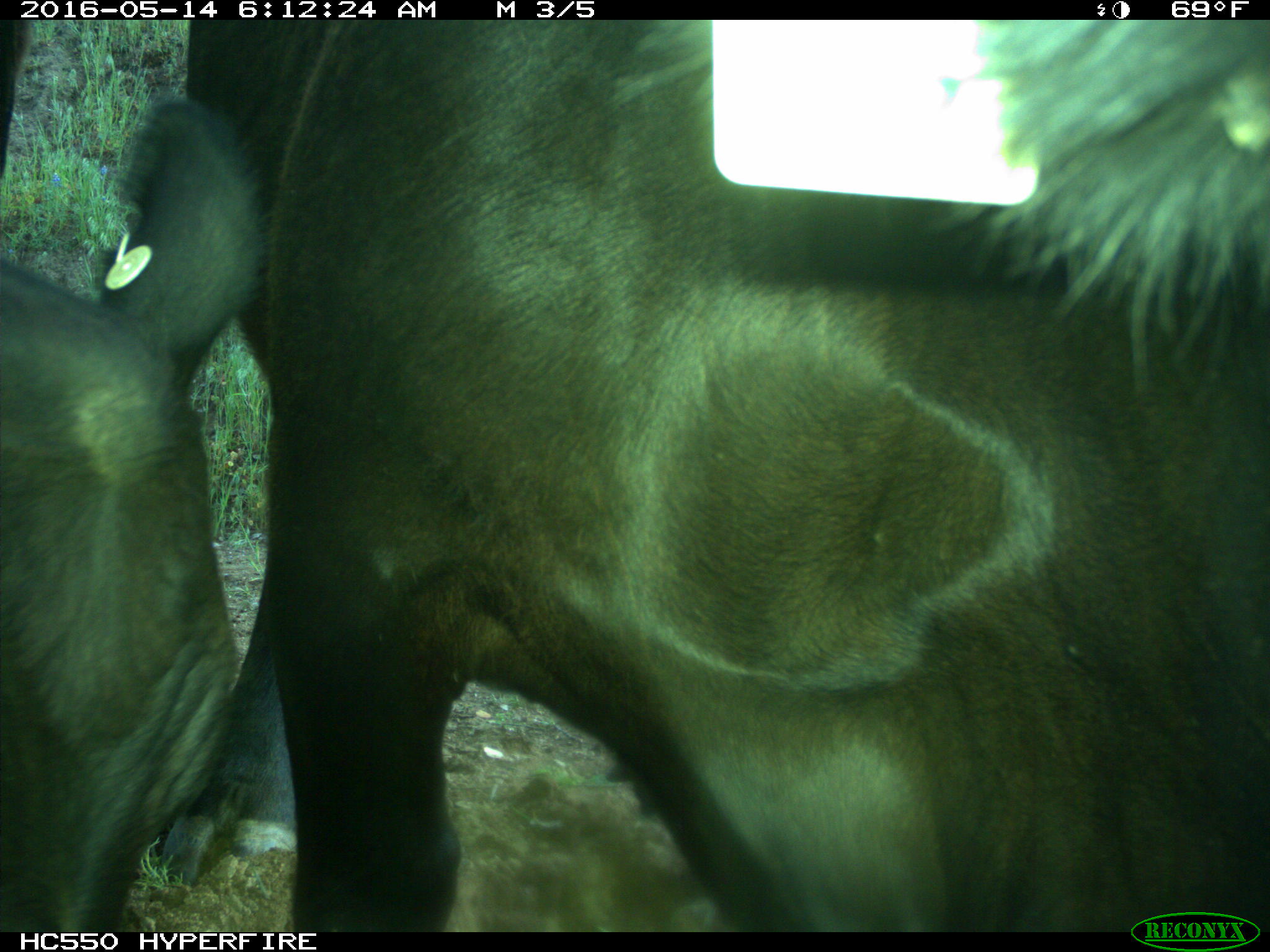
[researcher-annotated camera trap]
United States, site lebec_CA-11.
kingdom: Animalia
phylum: Chordata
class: Mammalia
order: Artiodactyla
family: Bovidae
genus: Bos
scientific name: Bos taurus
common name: domestic cow